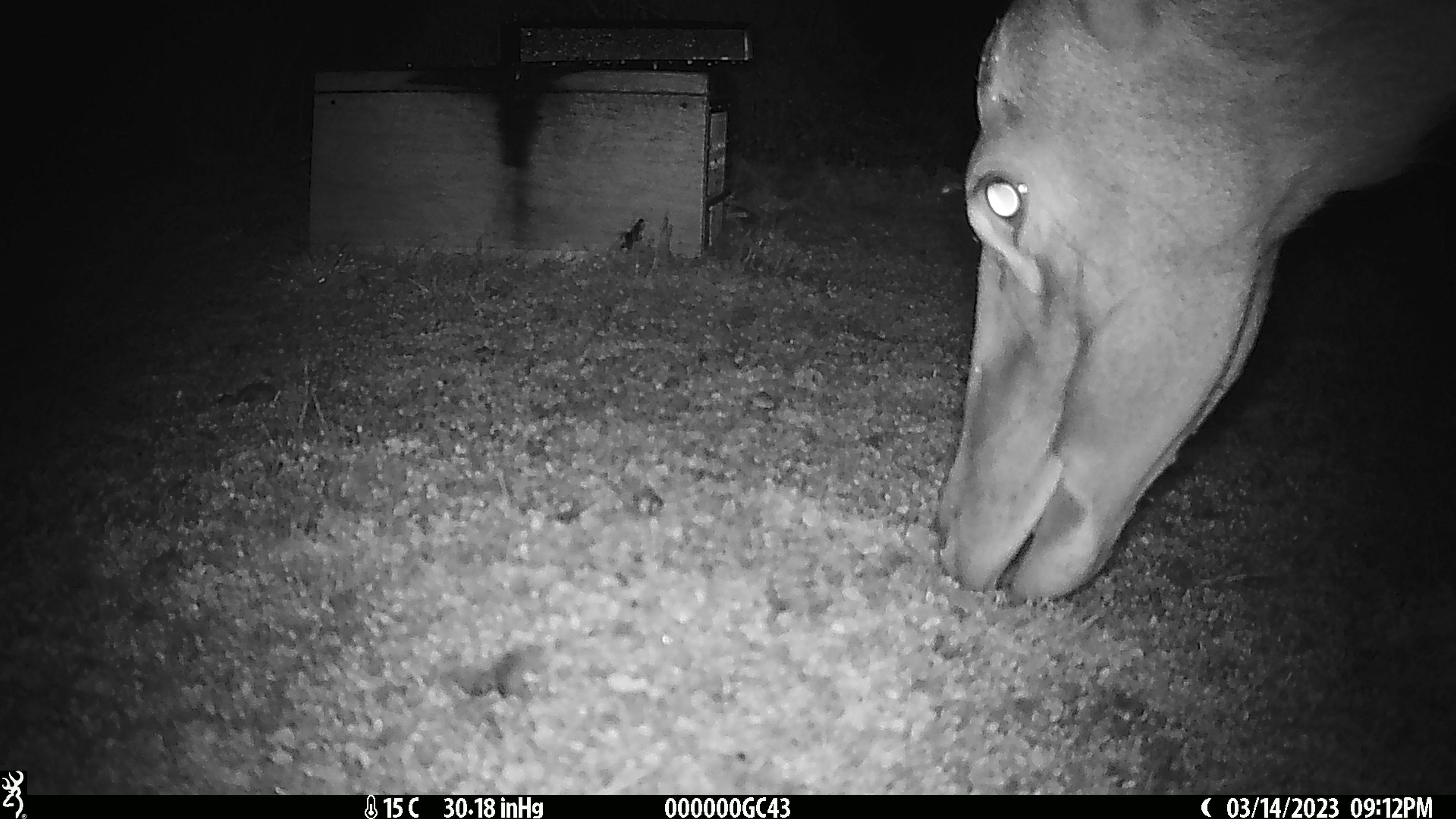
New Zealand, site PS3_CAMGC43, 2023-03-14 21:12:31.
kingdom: Animalia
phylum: Chordata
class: Mammalia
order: Artiodactyla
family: Cervidae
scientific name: Cervidae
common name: deer